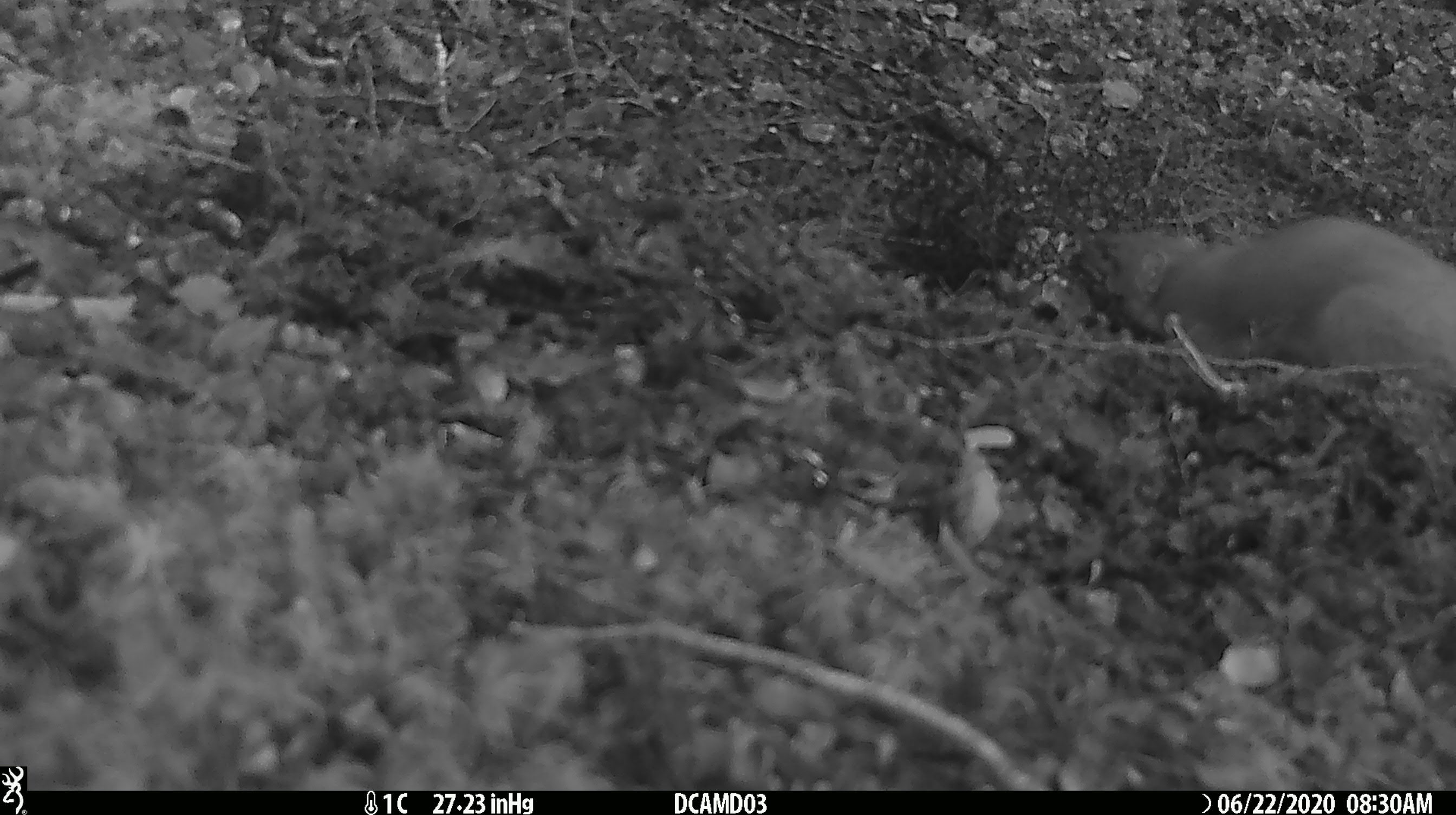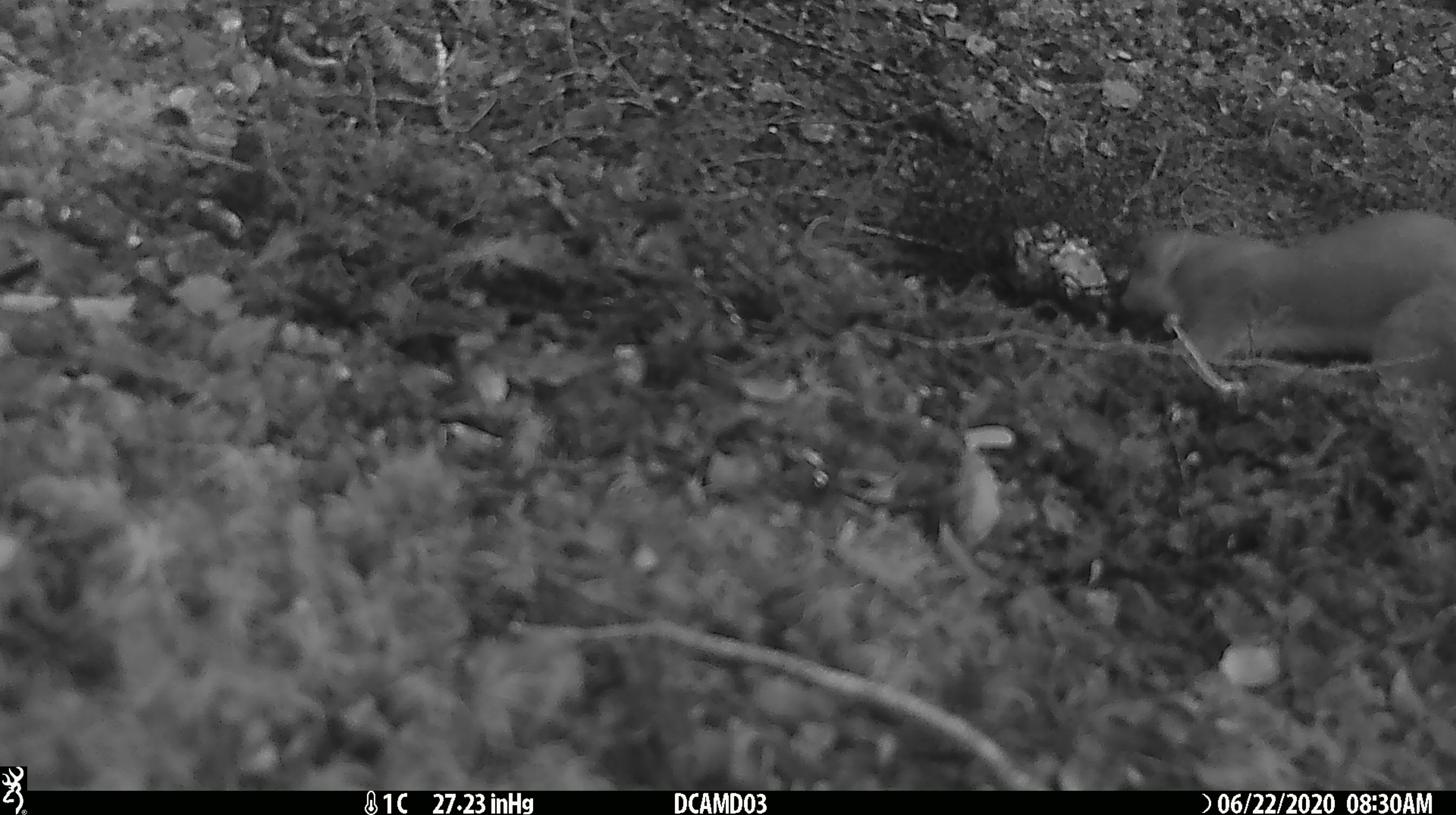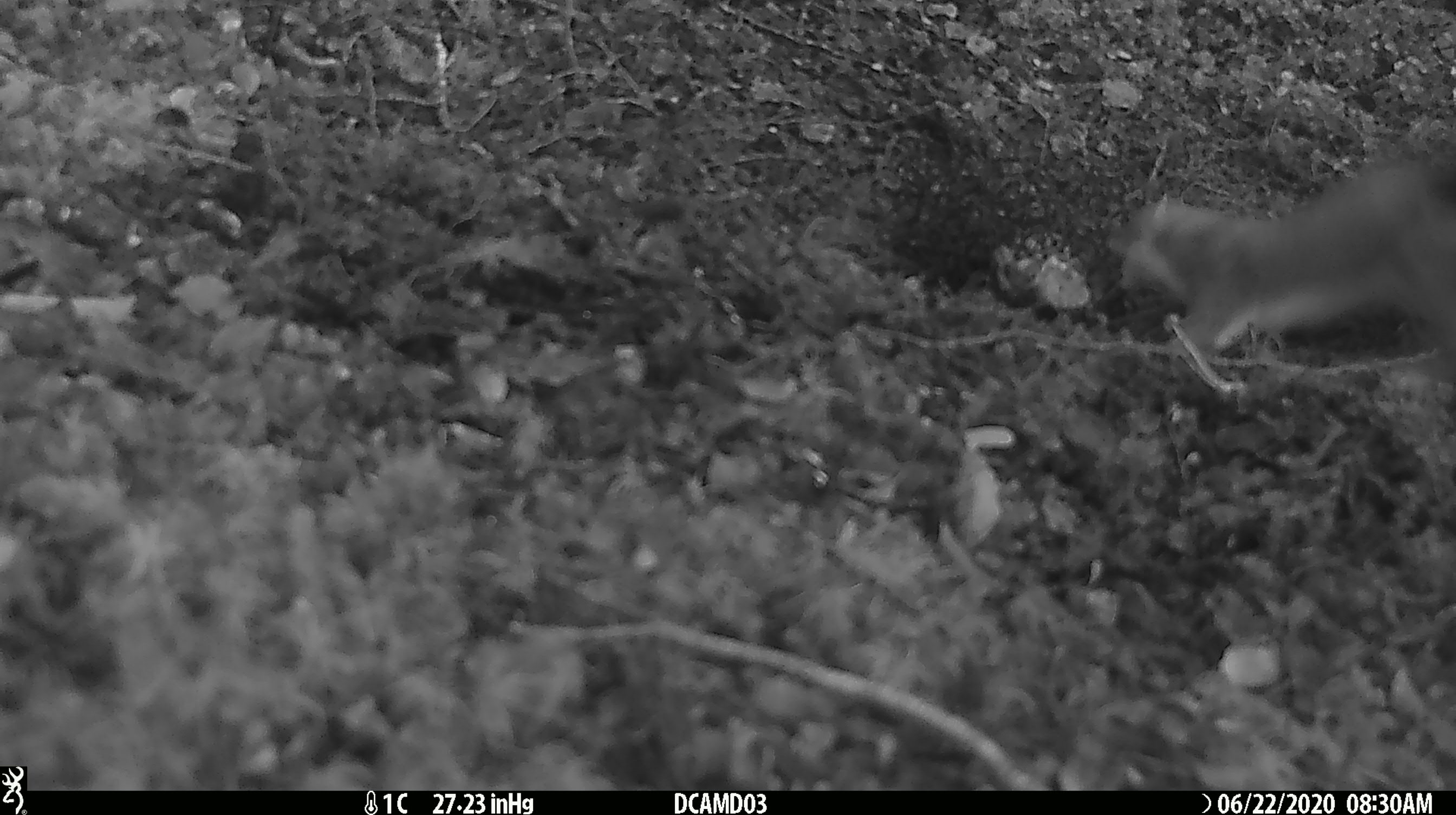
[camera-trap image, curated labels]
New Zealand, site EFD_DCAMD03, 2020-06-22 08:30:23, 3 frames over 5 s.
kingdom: Animalia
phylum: Chordata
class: Mammalia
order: Carnivora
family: Mustelidae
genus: Mustela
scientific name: Mustela erminea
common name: stoat